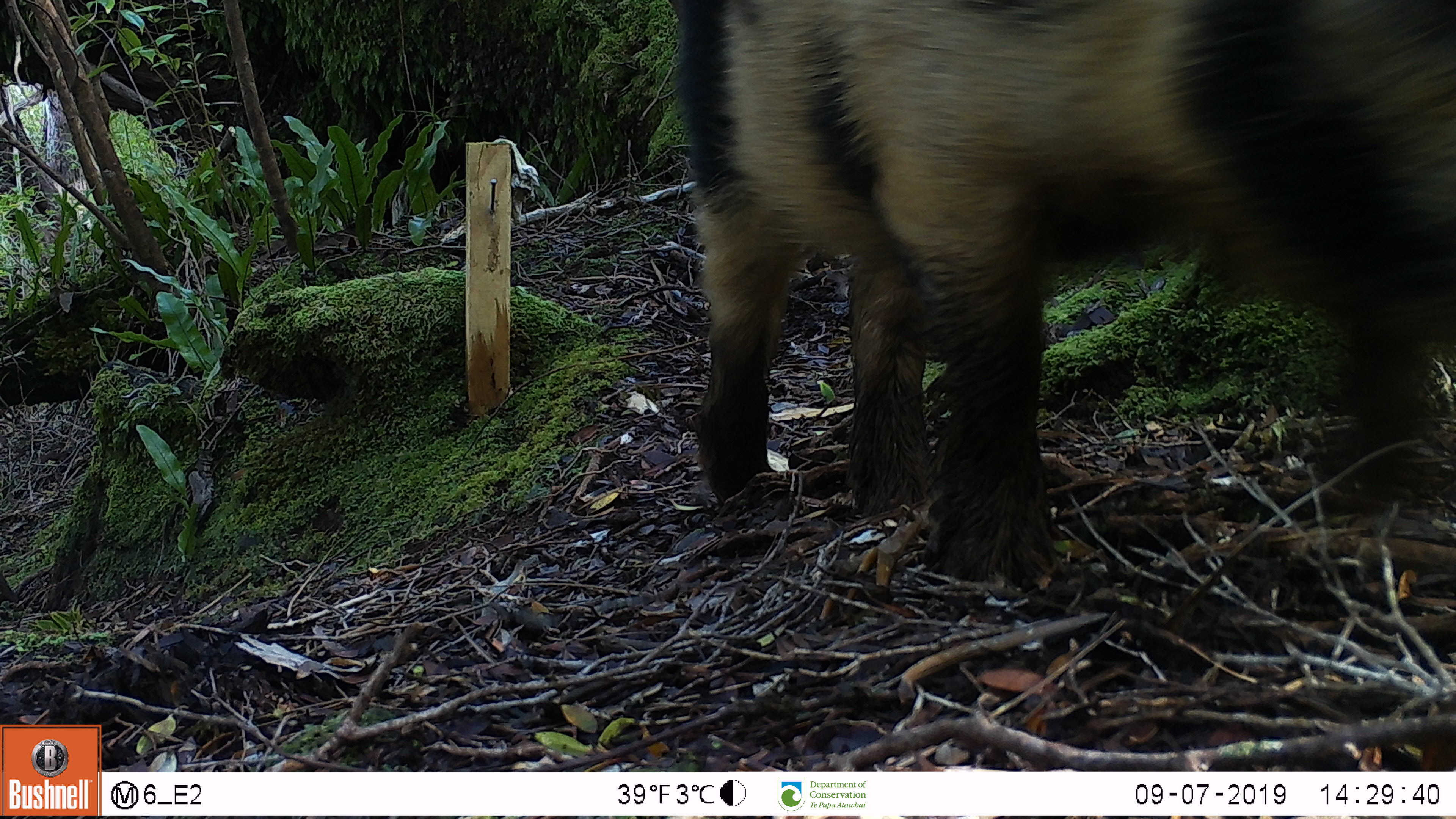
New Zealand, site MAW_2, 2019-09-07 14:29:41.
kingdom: Animalia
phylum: Chordata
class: Mammalia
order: Artiodactyla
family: Suidae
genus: Sus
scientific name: Sus scrofa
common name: pig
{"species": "pig (Sus scrofa)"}